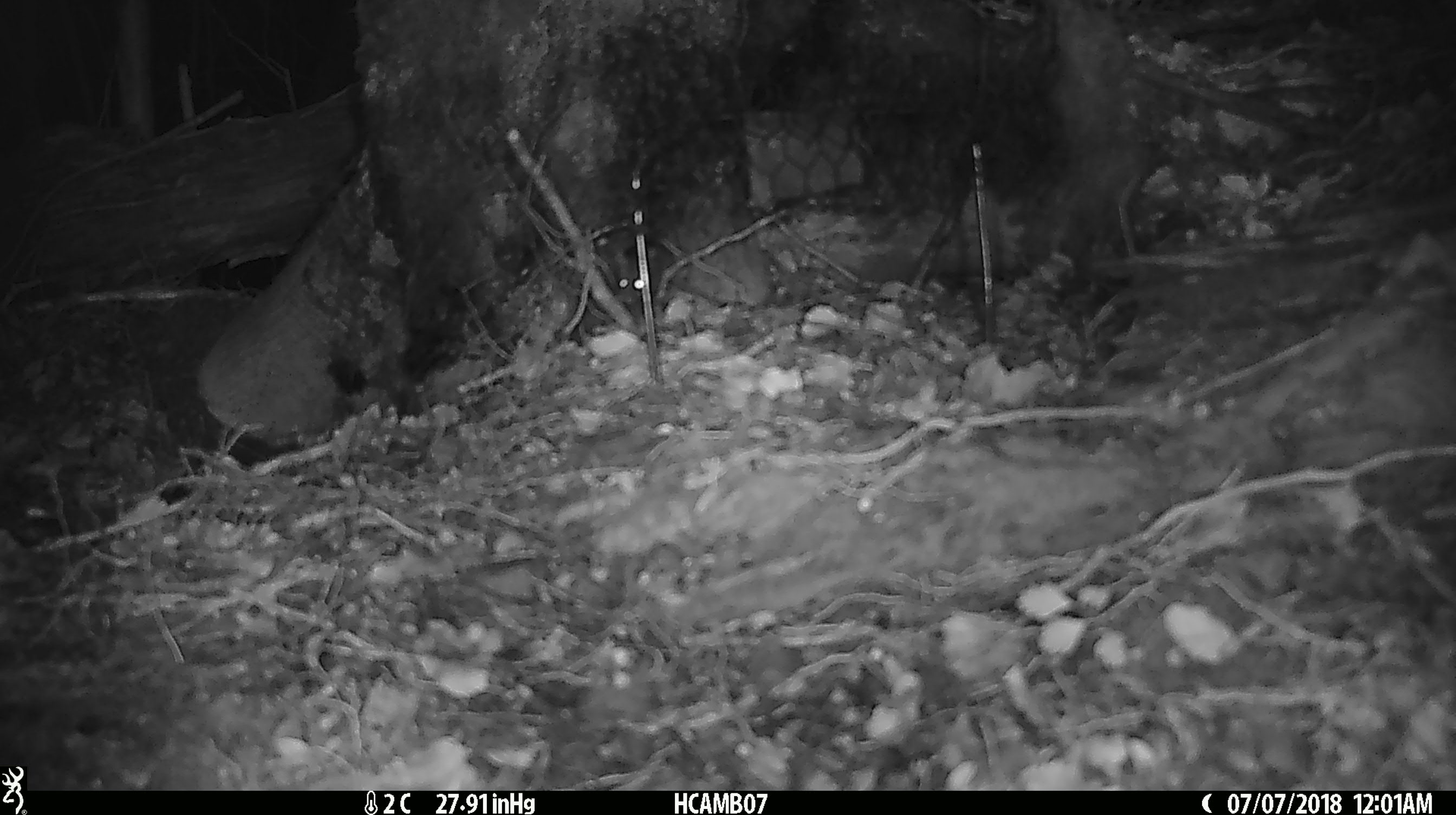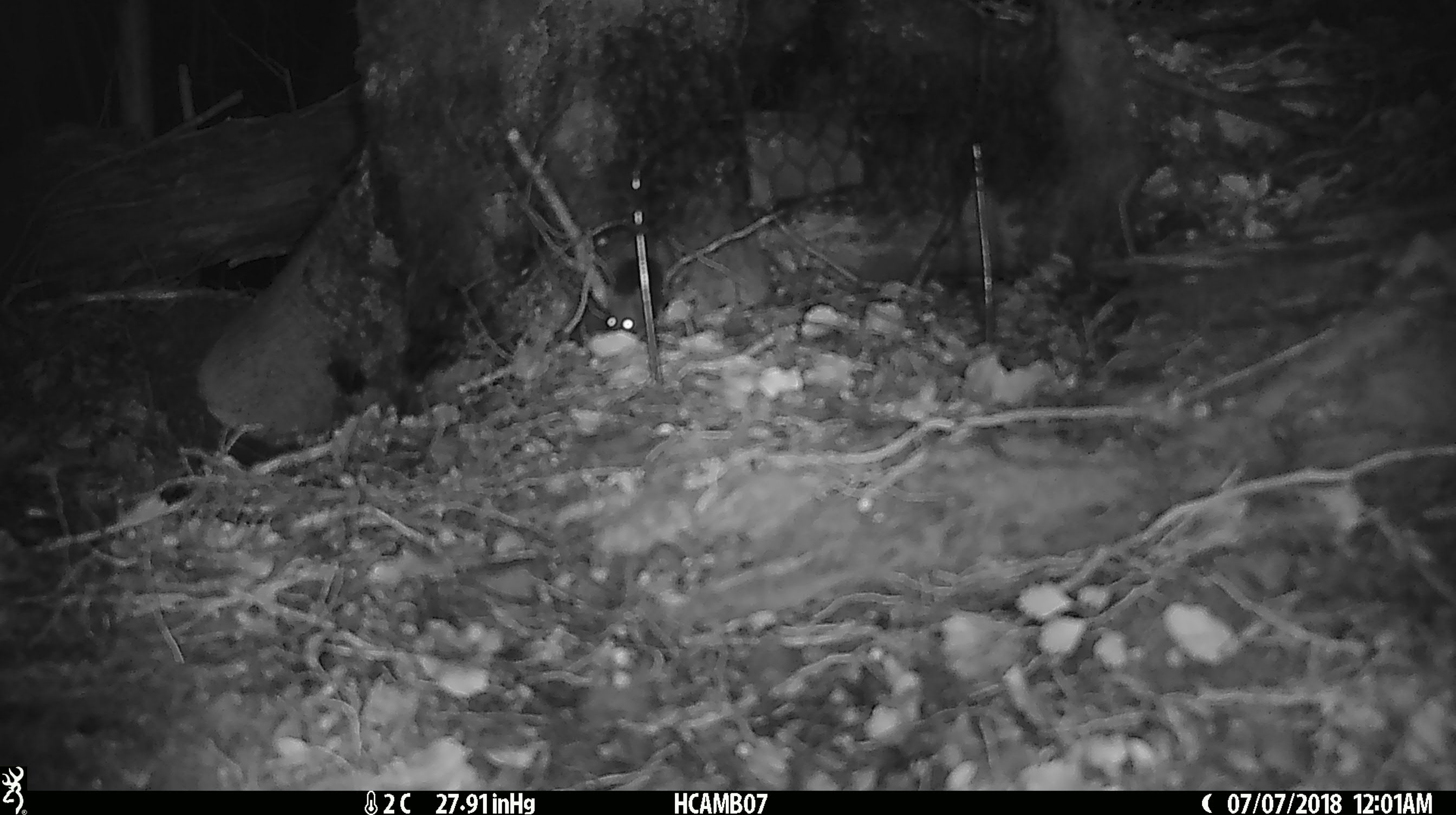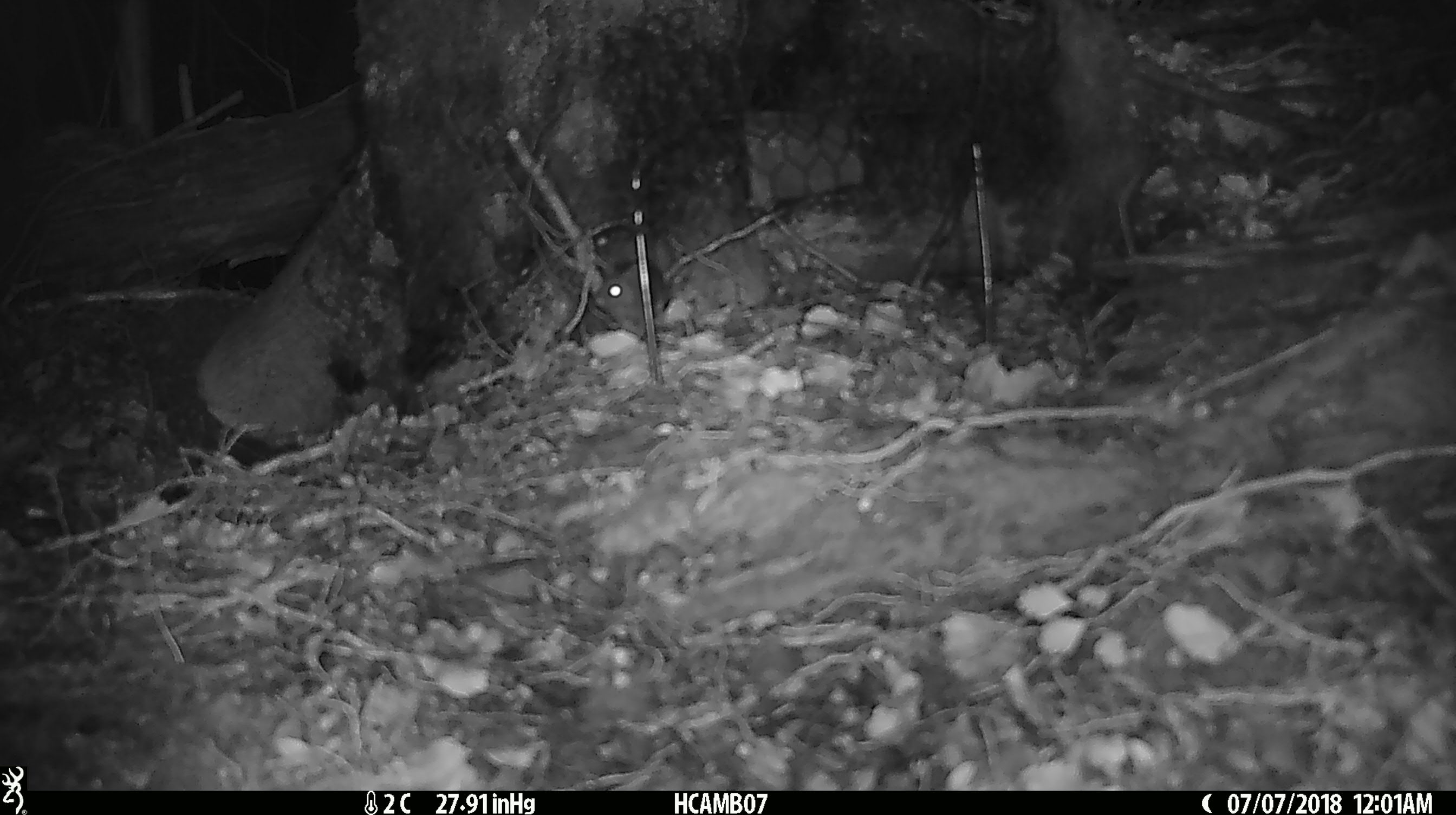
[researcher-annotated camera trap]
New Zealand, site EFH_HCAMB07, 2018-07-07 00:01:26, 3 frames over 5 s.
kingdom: Animalia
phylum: Chordata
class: Mammalia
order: Rodentia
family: Muridae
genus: Mus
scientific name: Mus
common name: mouse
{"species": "mouse (Mus)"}